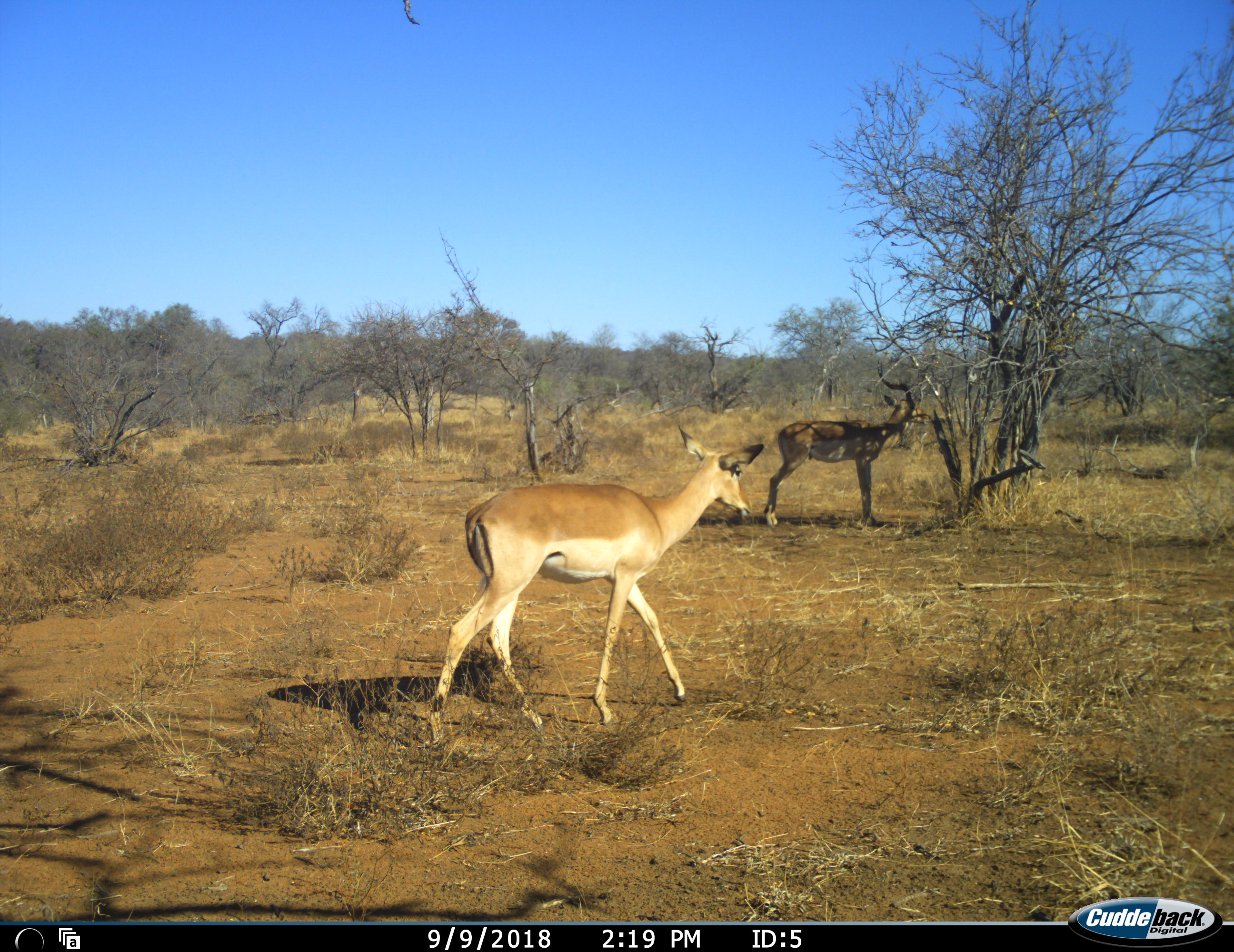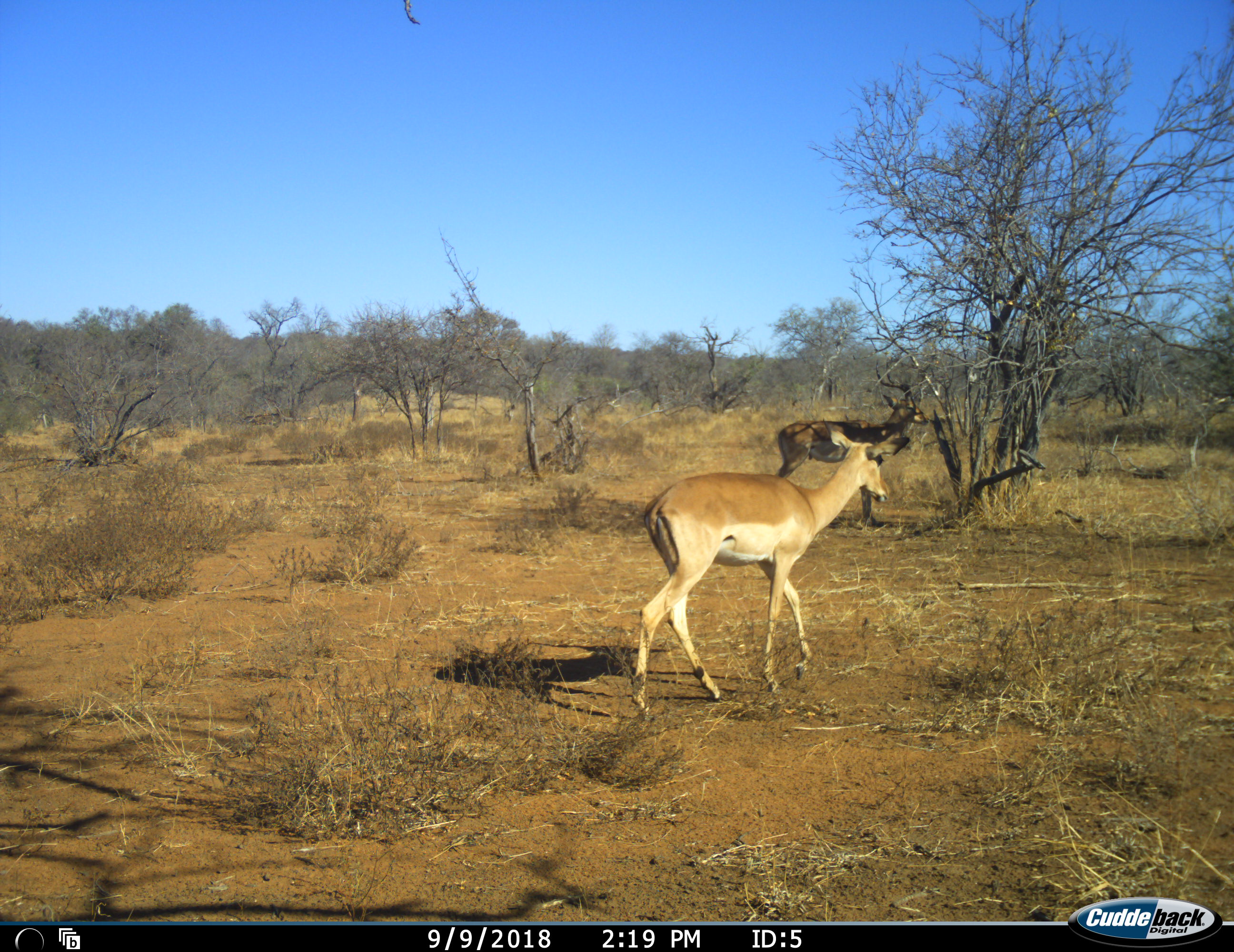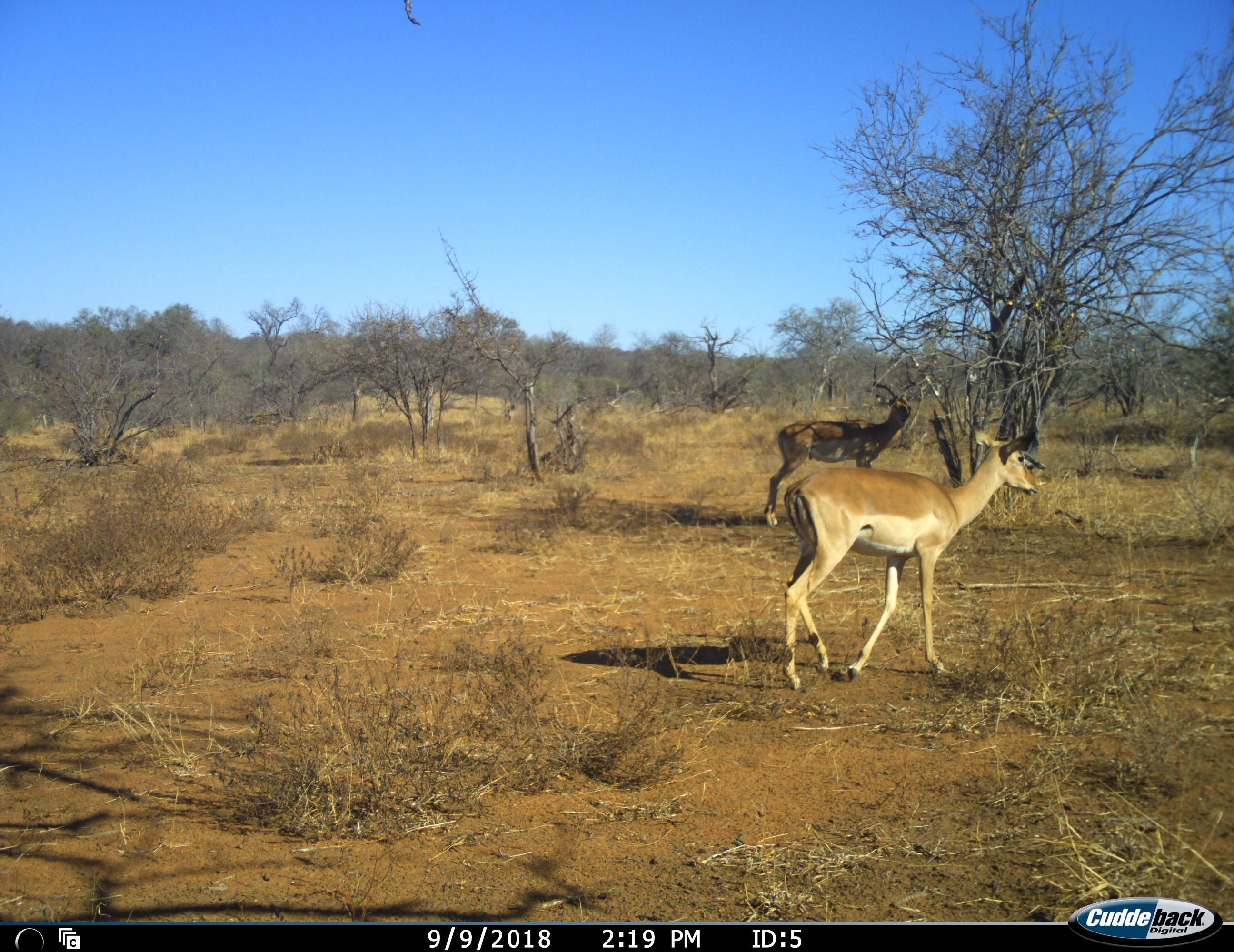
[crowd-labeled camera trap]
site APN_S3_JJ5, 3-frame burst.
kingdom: Animalia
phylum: Chordata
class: Mammalia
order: Artiodactyla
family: Bovidae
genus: Aepyceros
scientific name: Aepyceros melampus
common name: impala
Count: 2.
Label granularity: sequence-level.